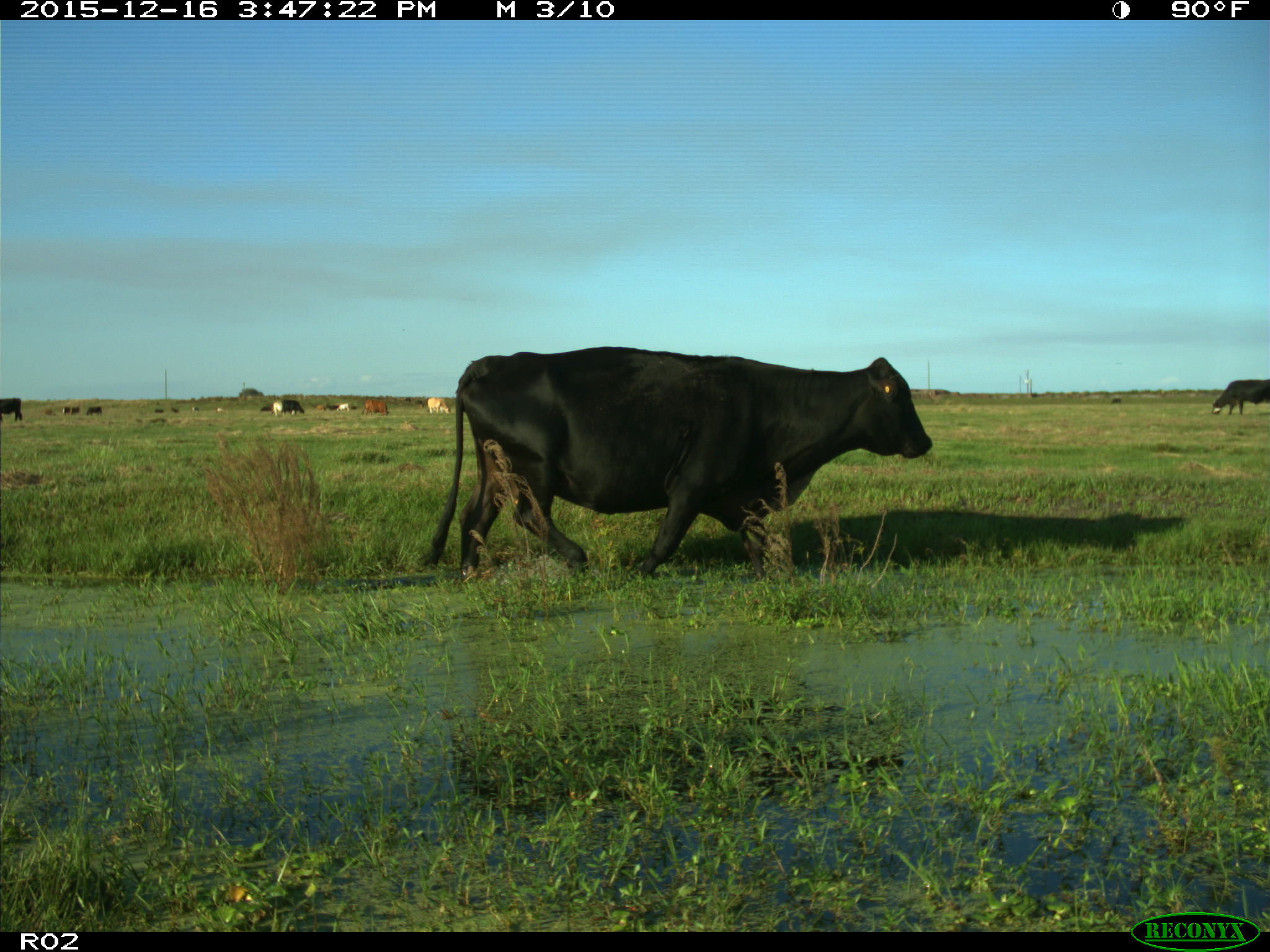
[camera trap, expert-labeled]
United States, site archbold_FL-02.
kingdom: Animalia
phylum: Chordata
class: Mammalia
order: Artiodactyla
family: Bovidae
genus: Bos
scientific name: Bos taurus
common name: domestic cow